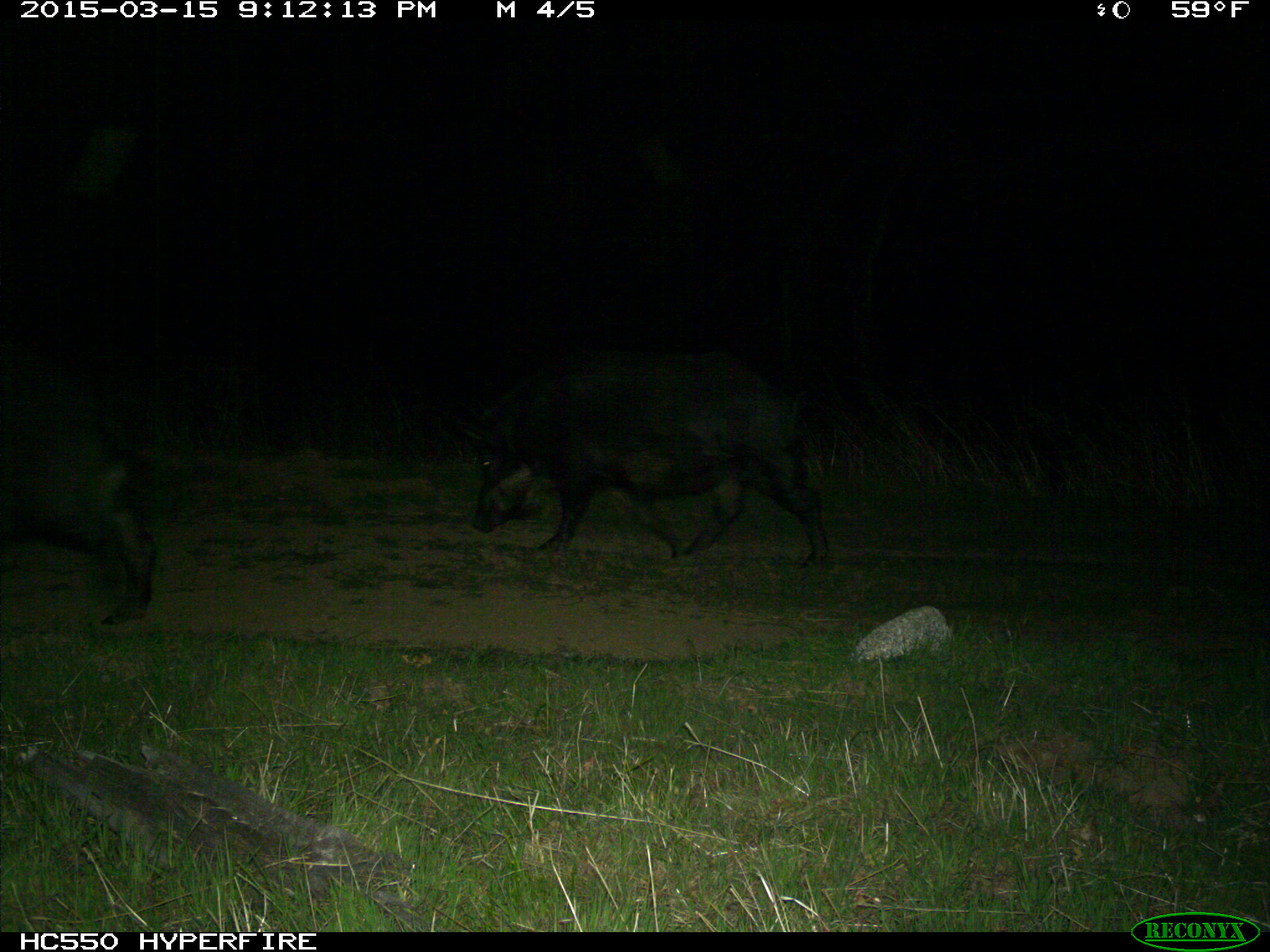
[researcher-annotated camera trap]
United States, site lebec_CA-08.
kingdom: Animalia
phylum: Chordata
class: Mammalia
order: Artiodactyla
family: Suidae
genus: Sus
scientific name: Sus scrofa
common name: wild boar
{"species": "Sus scrofa (wild boar)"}